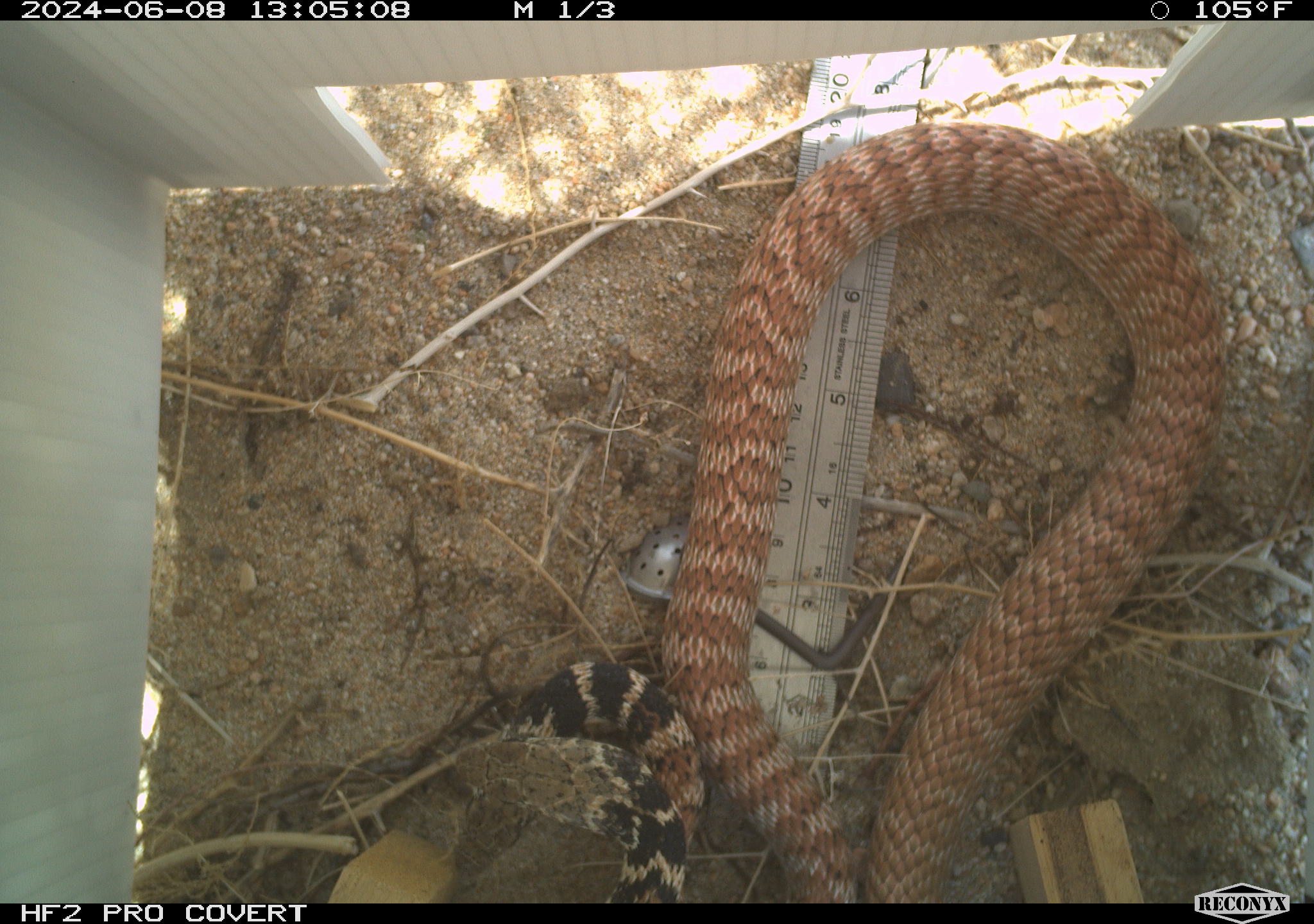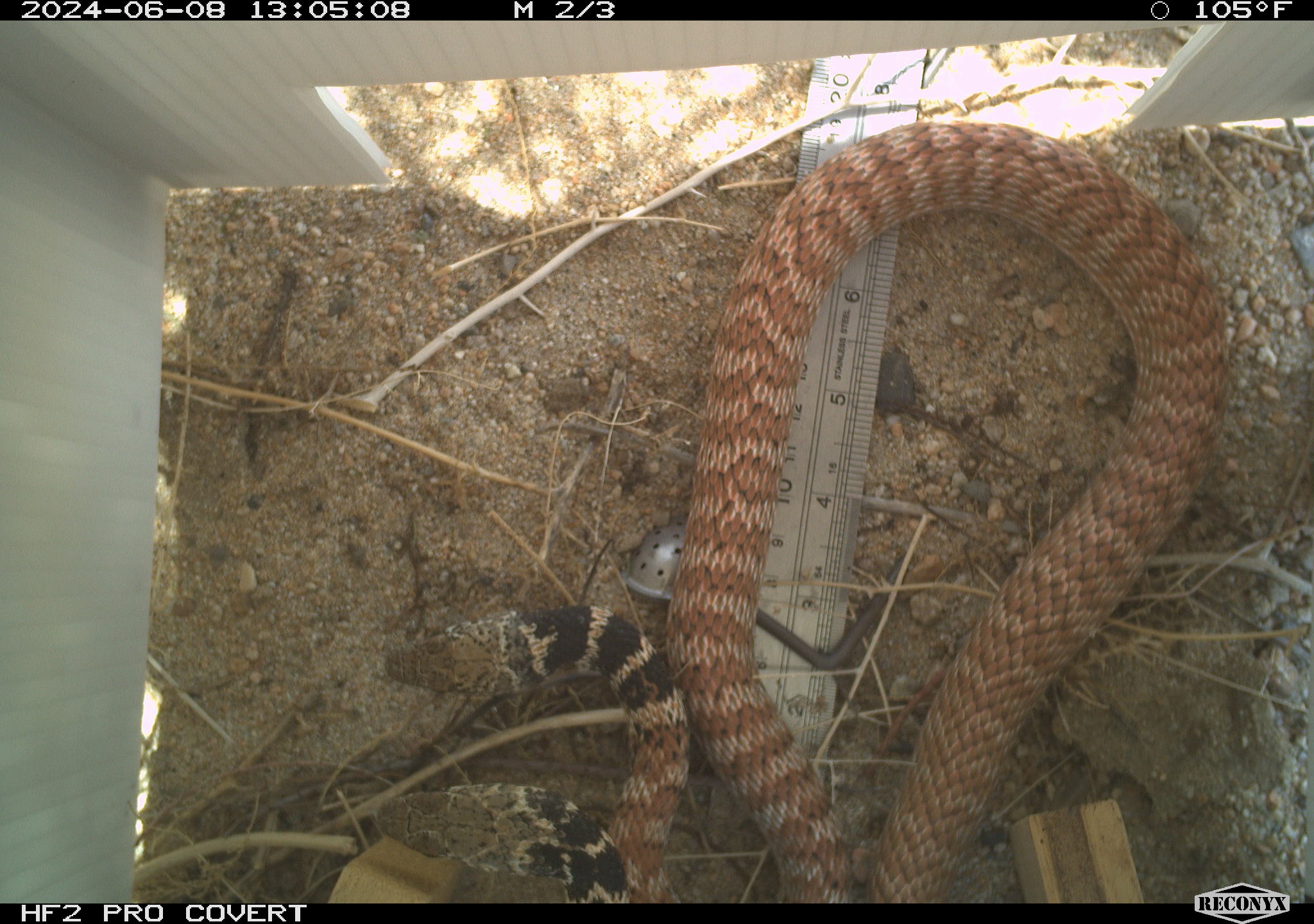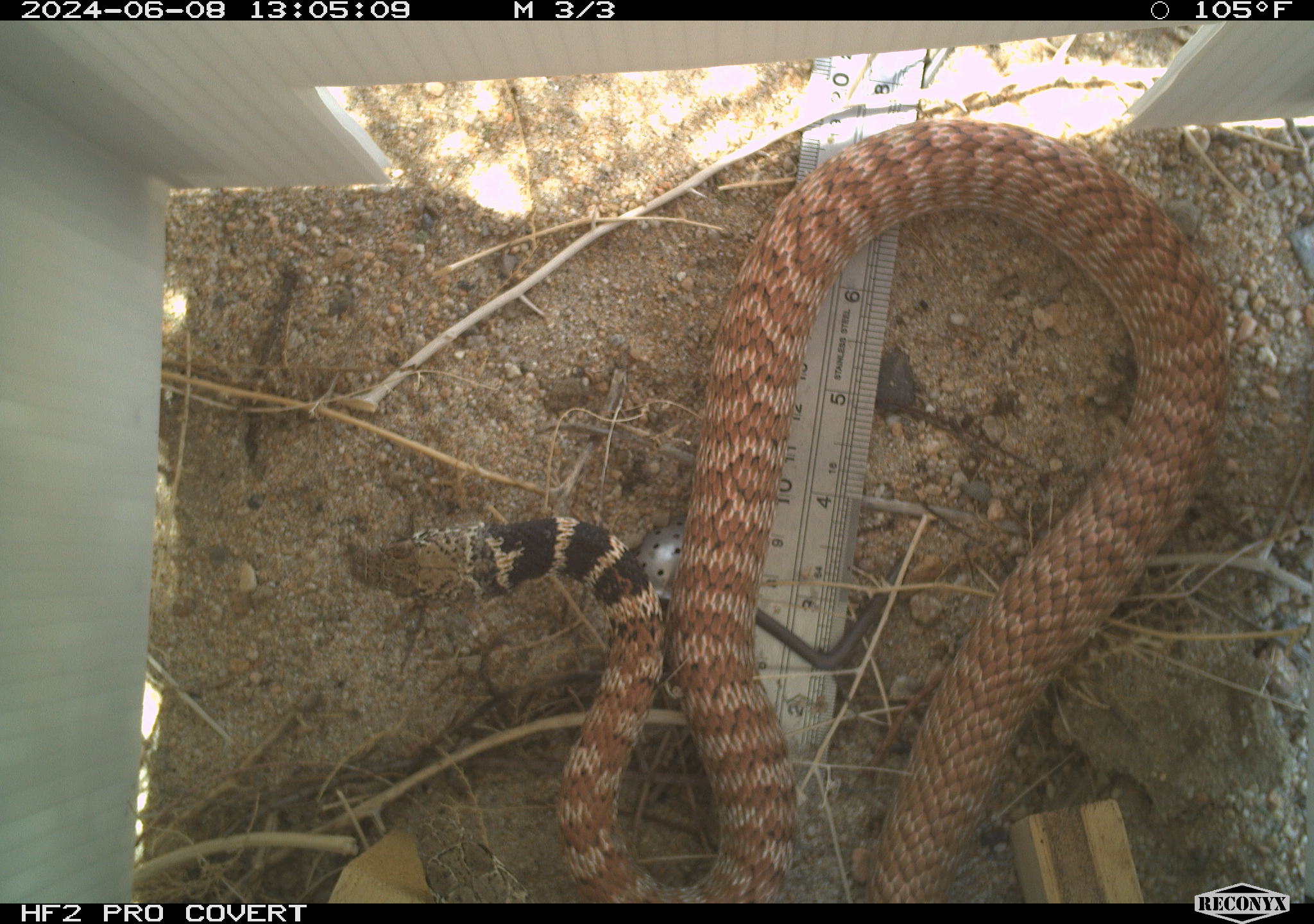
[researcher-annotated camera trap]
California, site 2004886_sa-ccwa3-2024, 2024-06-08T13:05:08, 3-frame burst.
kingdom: Animalia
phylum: Chordata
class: Reptilia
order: Squamata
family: Colubridae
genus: Masticophis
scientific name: Masticophis flagellum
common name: coachwhip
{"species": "coachwhip (Masticophis flagellum)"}